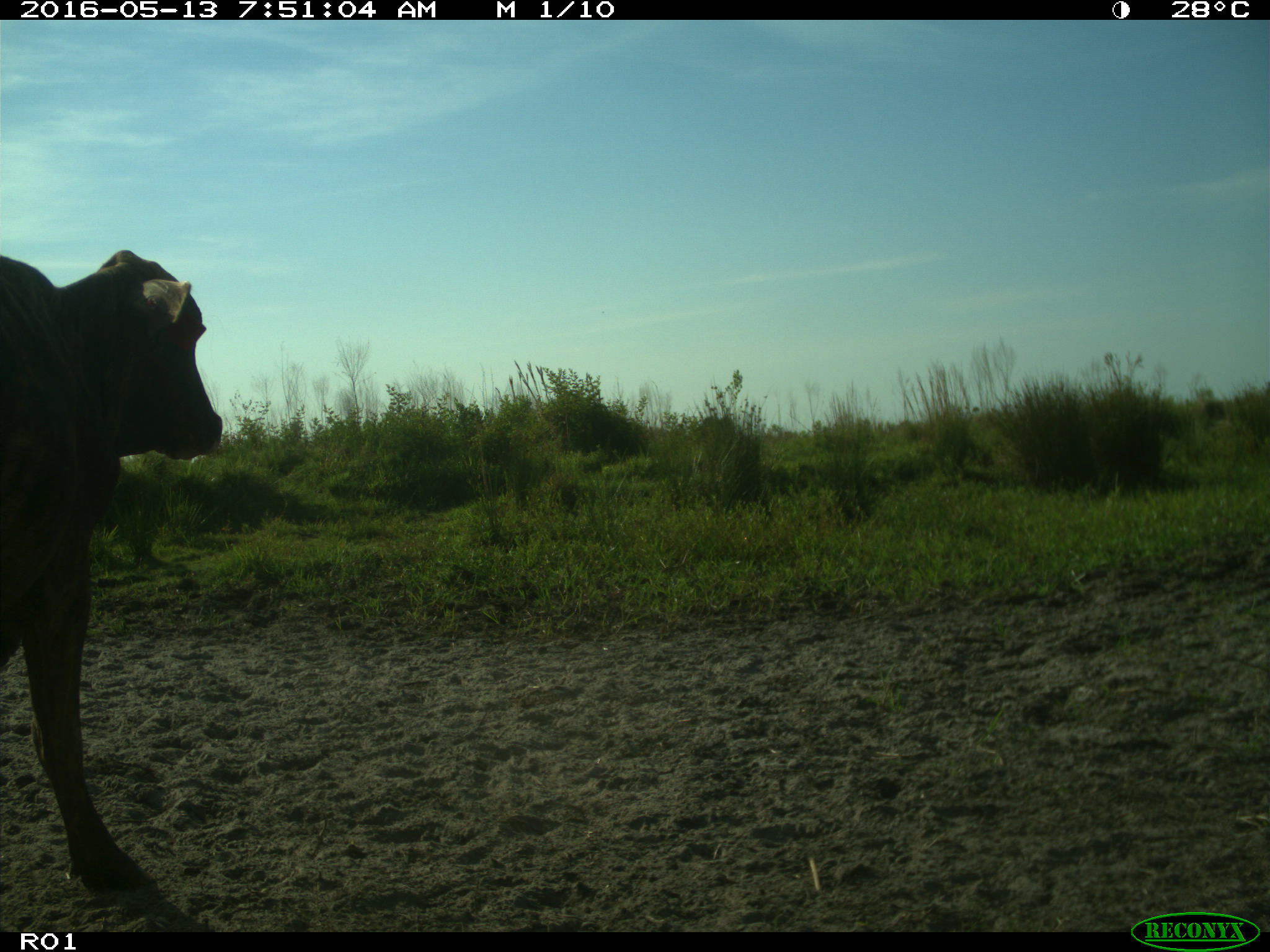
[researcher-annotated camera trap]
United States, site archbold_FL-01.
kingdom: Animalia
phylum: Chordata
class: Mammalia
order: Artiodactyla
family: Bovidae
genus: Bos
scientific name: Bos taurus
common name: domestic cow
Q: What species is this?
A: Bos taurus (domestic cow).